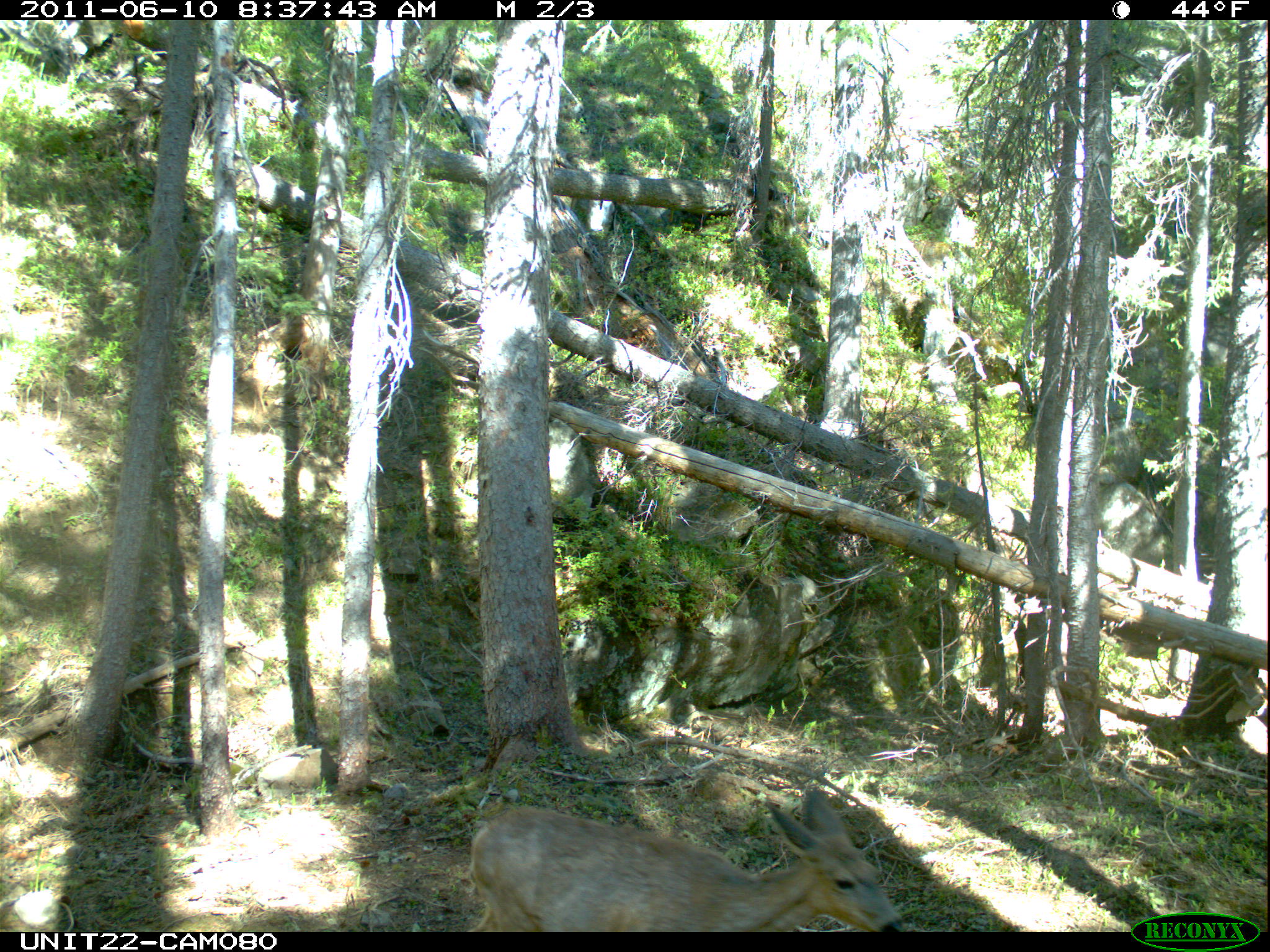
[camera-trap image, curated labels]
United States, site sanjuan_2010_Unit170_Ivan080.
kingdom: Animalia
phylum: Chordata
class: Mammalia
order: Artiodactyla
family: Cervidae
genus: Odocoileus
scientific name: Odocoileus hemionus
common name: mule deer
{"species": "Odocoileus hemionus (mule deer)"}